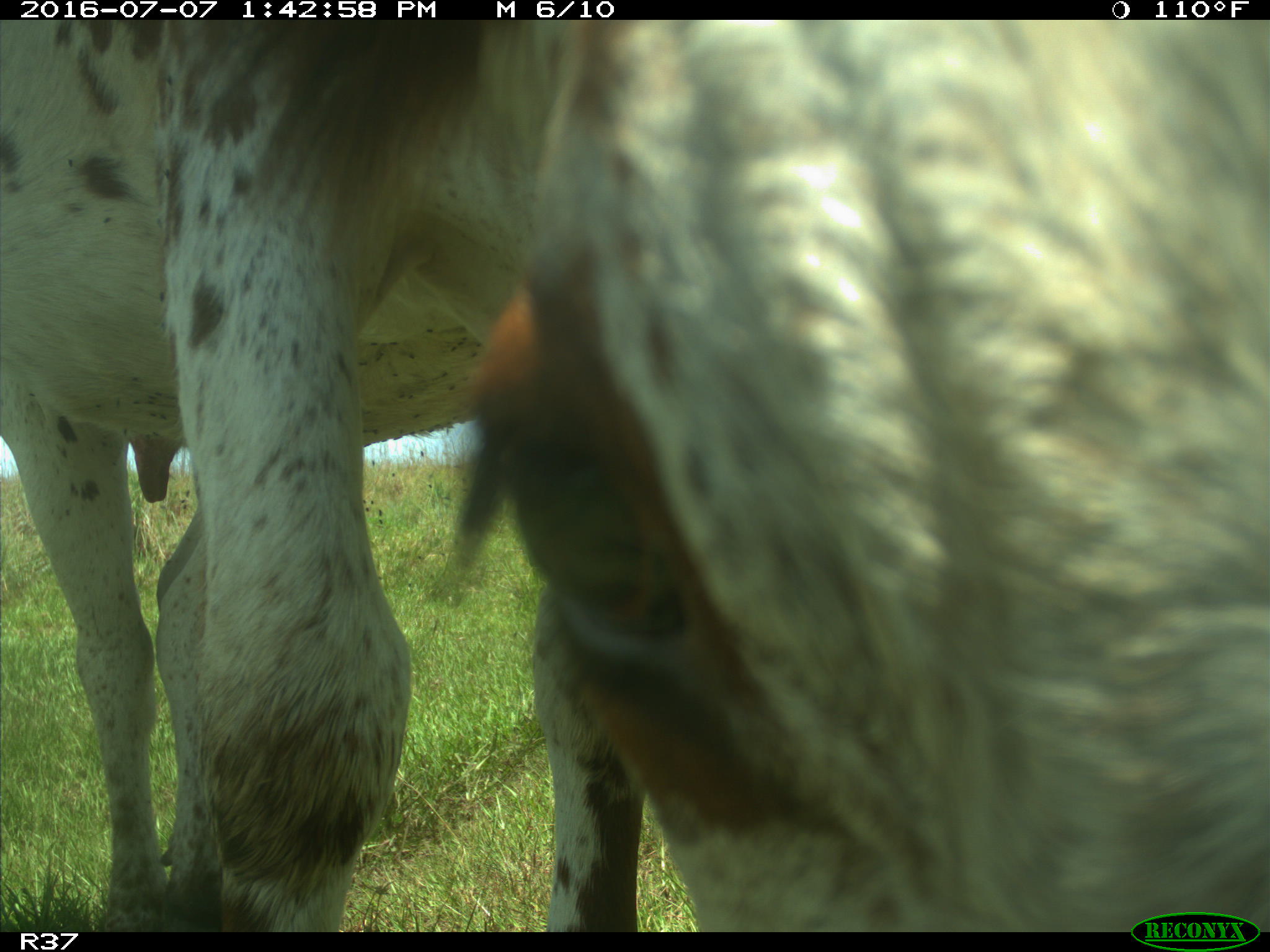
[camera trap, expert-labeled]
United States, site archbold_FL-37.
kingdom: Animalia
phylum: Chordata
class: Mammalia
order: Artiodactyla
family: Bovidae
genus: Bos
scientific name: Bos taurus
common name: domestic cow